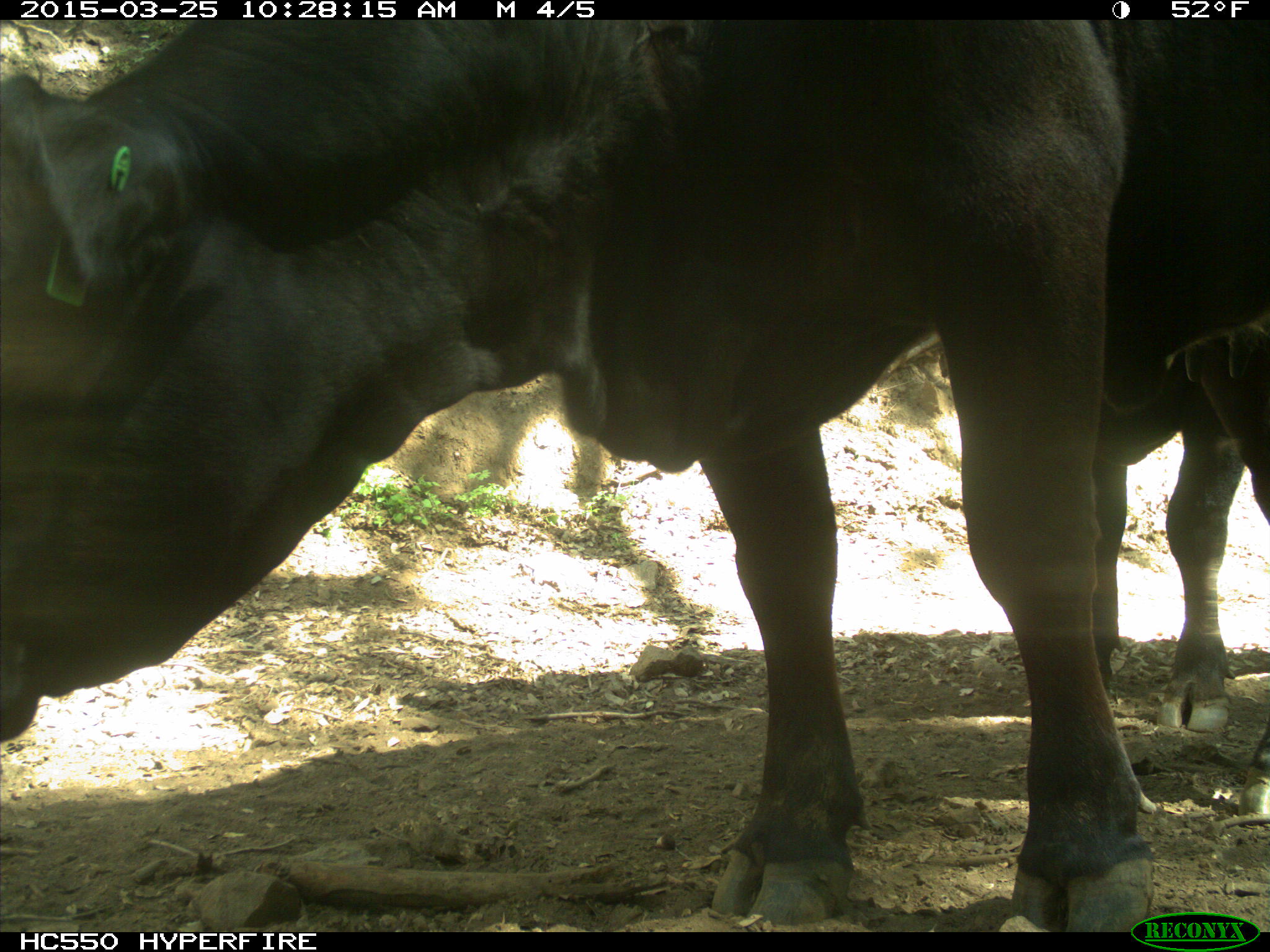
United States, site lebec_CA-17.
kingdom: Animalia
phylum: Chordata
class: Mammalia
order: Artiodactyla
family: Bovidae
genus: Bos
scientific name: Bos taurus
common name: domestic cow